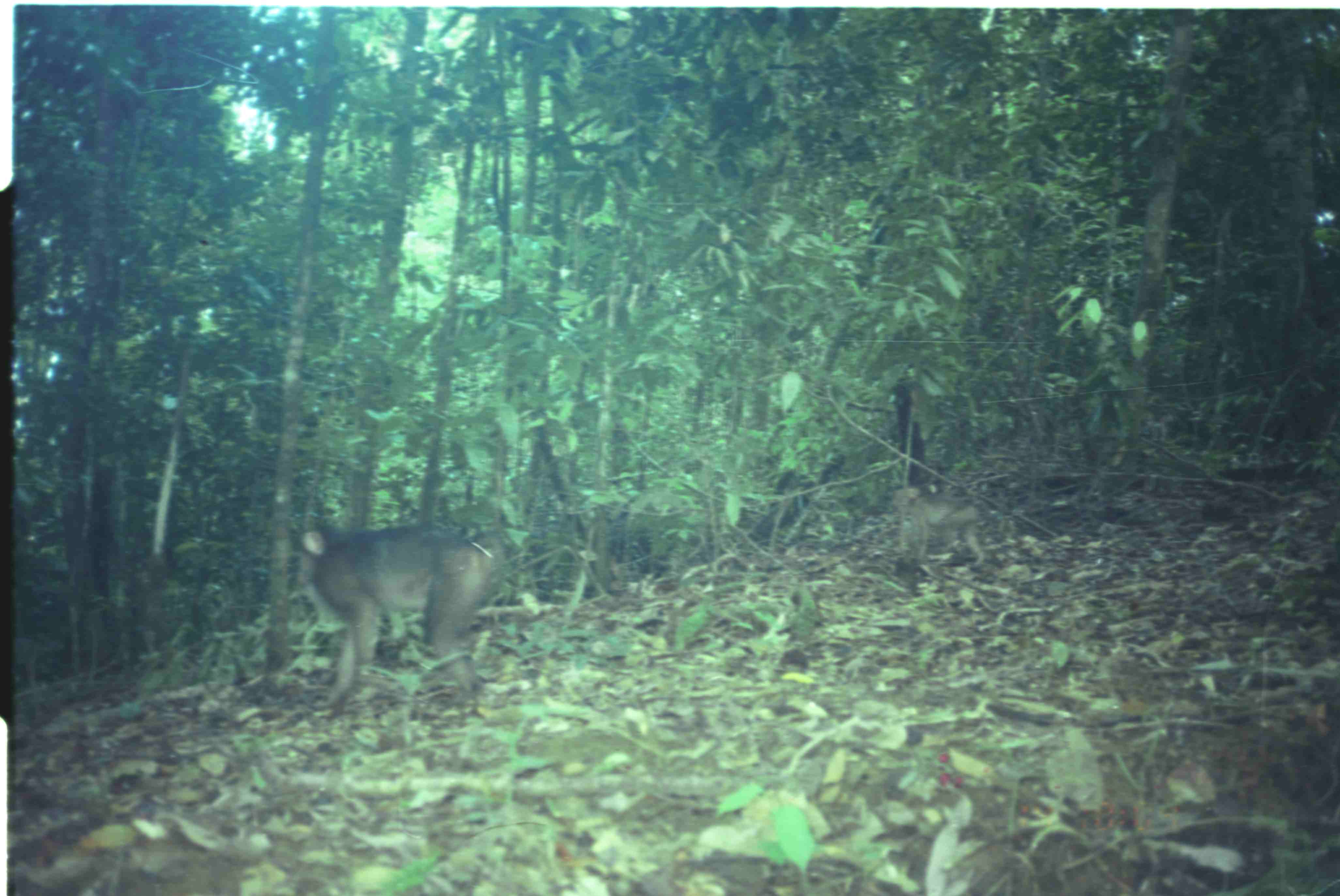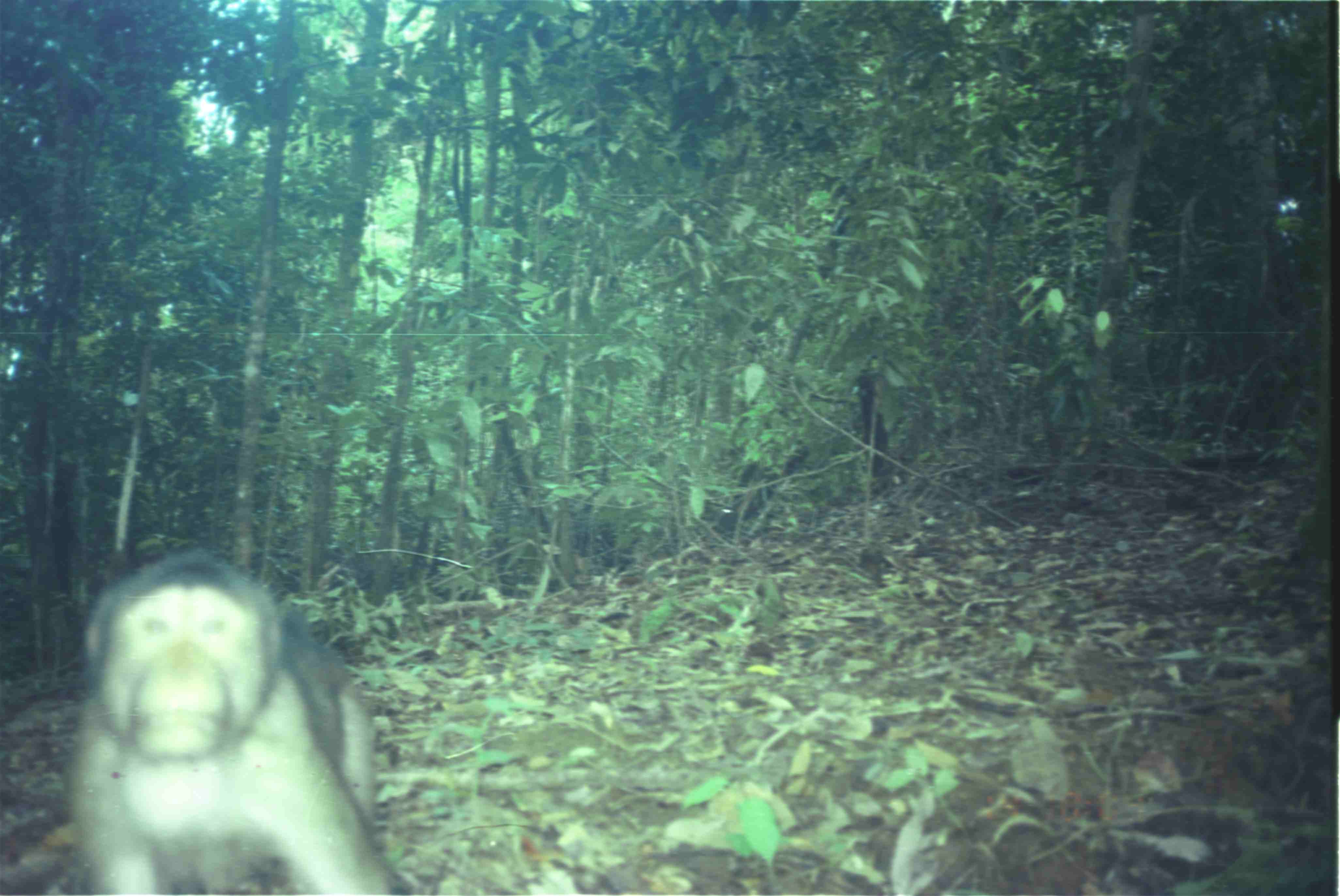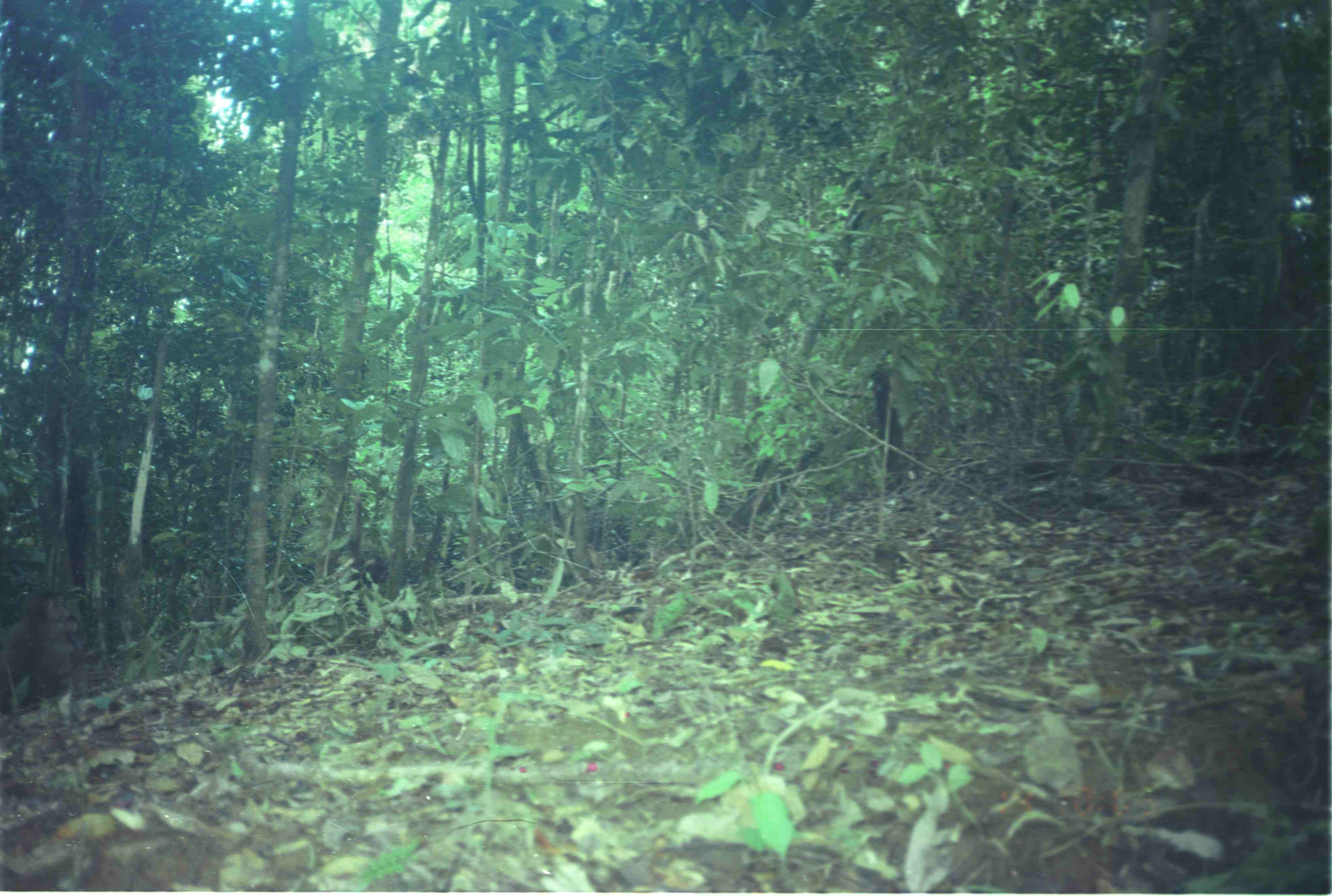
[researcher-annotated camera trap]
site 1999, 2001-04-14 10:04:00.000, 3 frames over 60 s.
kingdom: Animalia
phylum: Chordata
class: Mammalia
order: Primates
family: Cercopithecidae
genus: Macaca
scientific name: Macaca nemestrina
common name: southern pig-tailed macaque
Macaca nemestrina (southern pig-tailed macaque), count 2.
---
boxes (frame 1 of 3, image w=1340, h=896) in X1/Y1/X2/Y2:
macaca nemestrina: 296/522/491/708; 891/486/985/569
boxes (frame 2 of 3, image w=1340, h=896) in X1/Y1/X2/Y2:
macaca nemestrina: 66/546/412/894